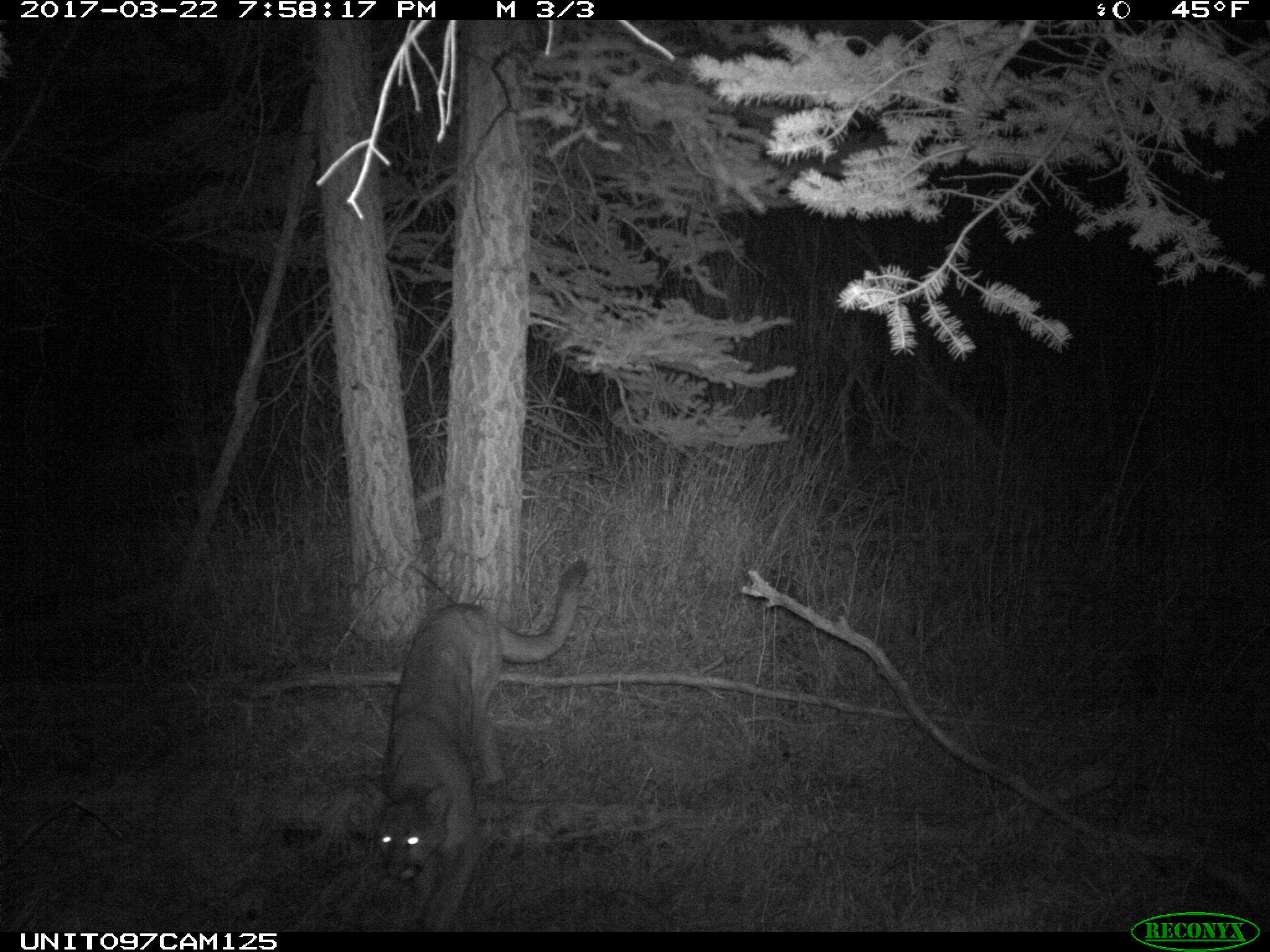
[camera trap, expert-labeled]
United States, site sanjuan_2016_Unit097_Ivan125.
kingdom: Animalia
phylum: Chordata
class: Mammalia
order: Carnivora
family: Felidae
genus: Puma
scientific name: Puma concolor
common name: mountain lion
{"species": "Puma concolor (mountain lion)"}